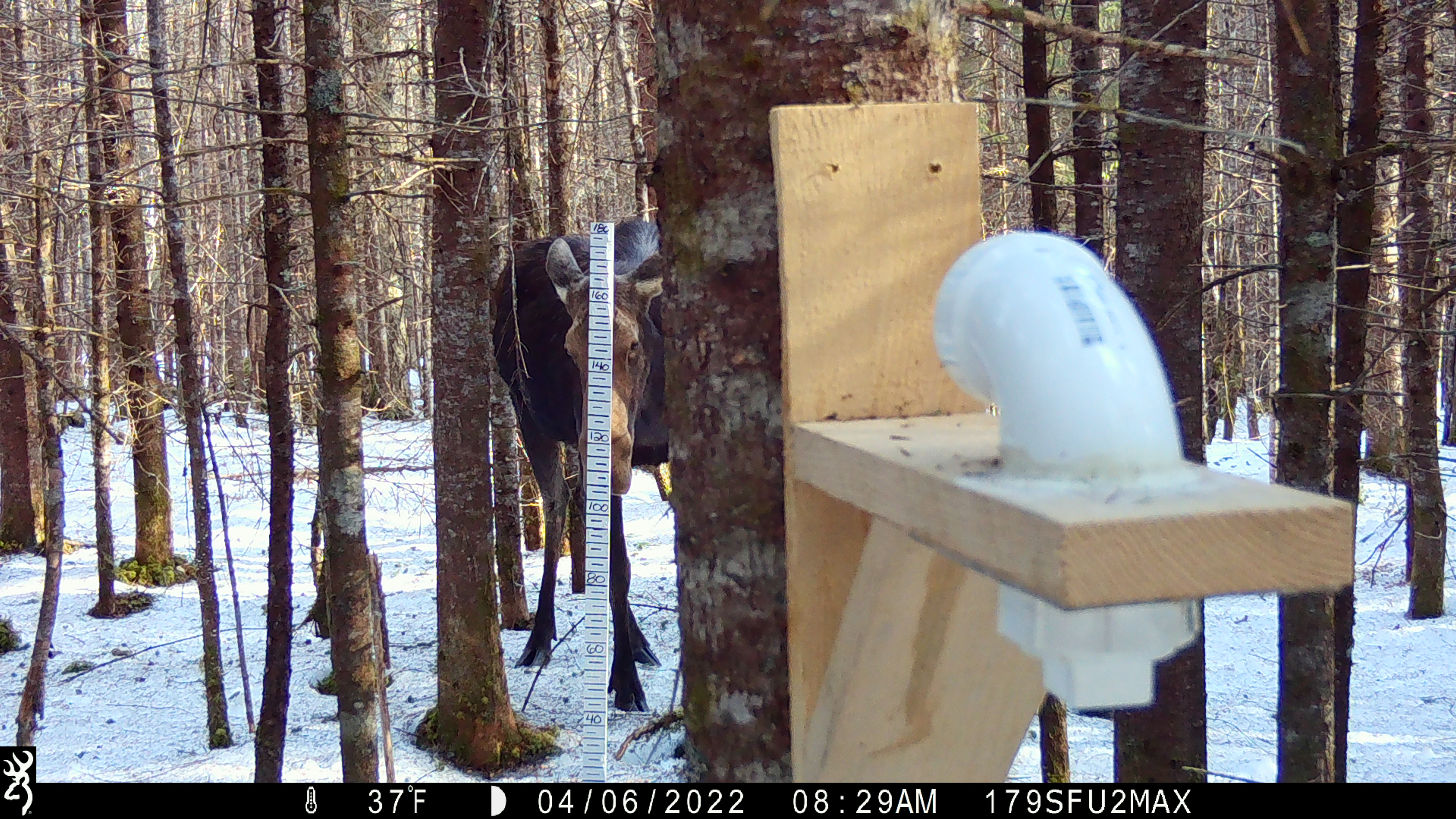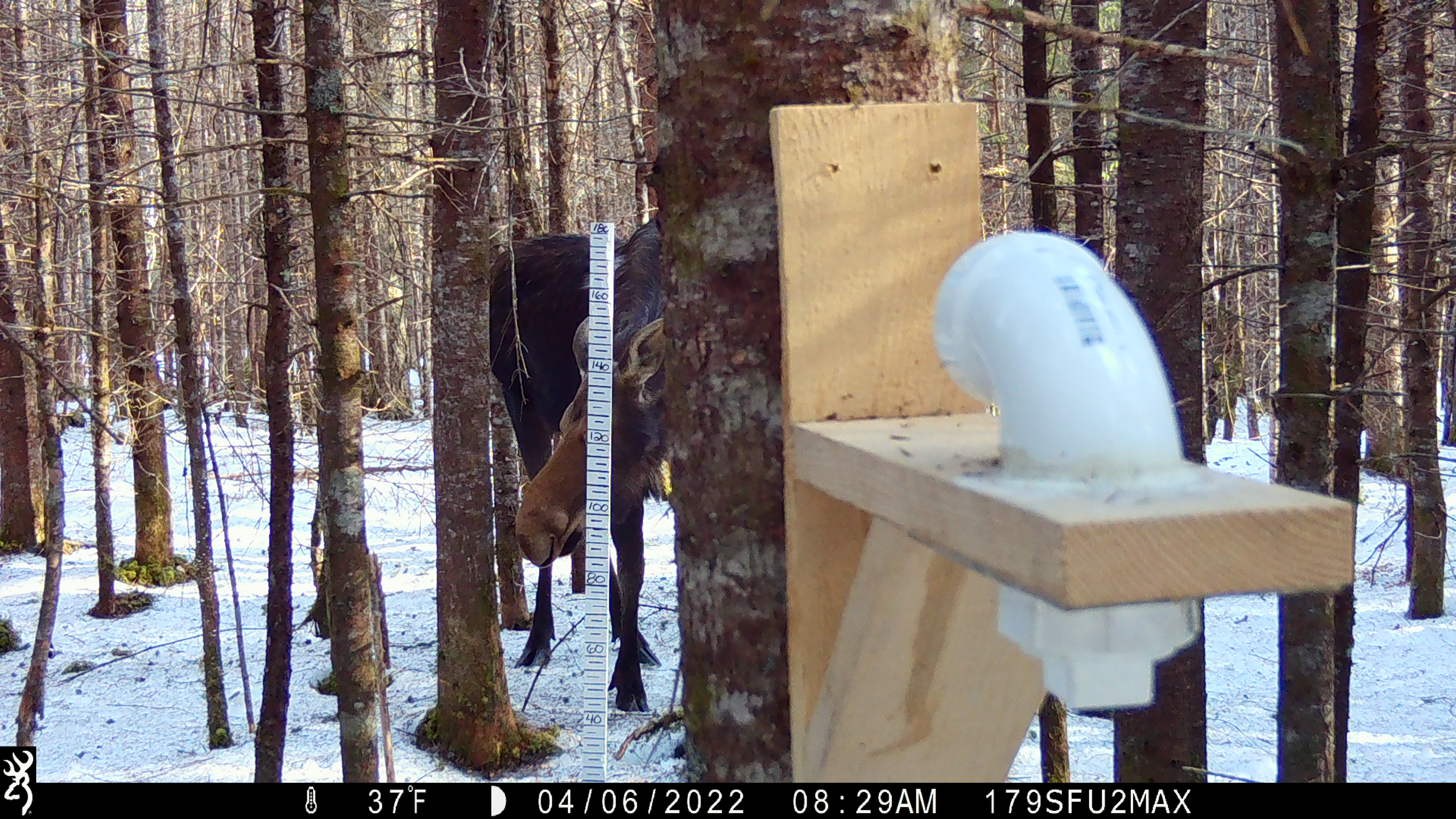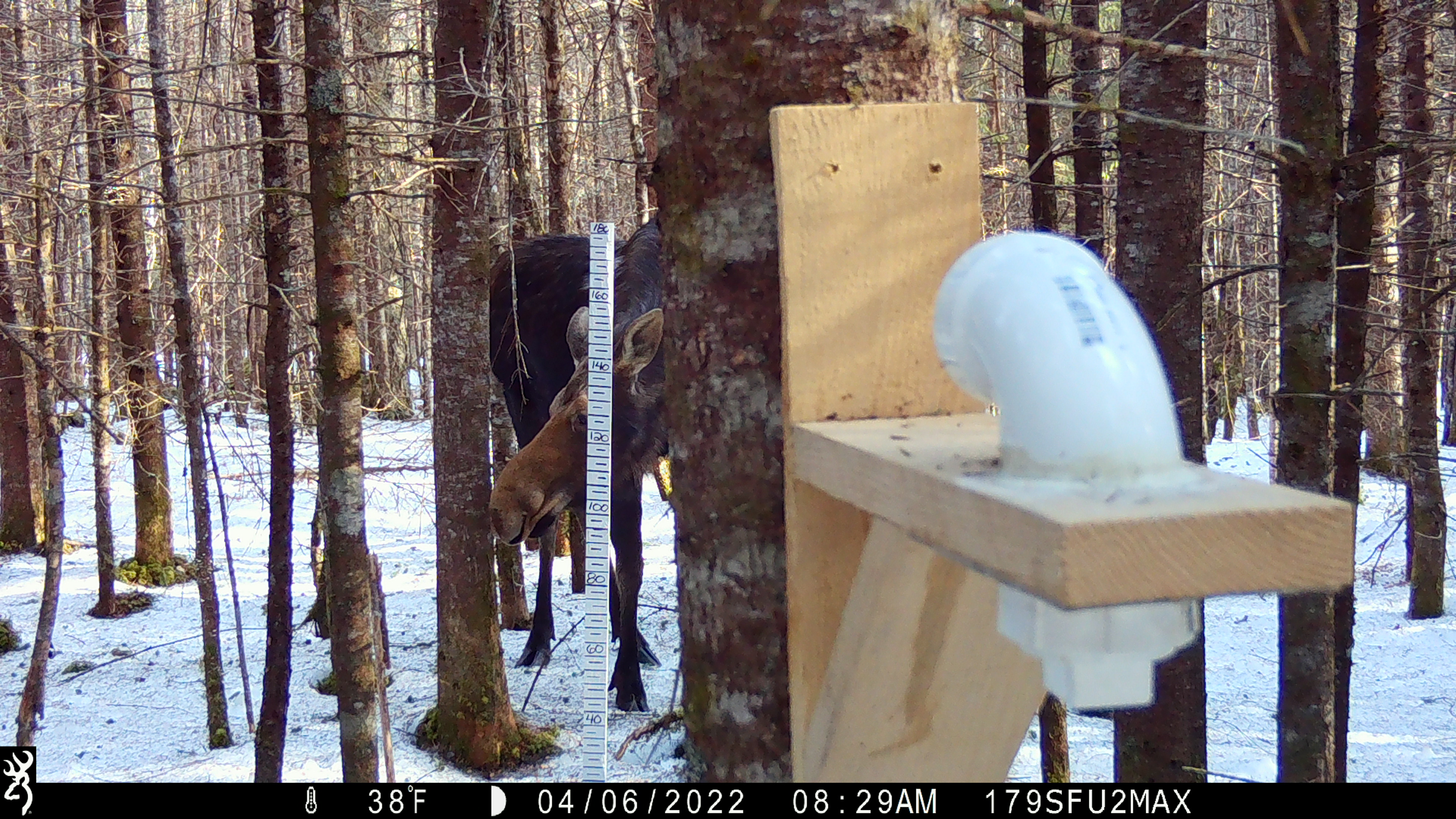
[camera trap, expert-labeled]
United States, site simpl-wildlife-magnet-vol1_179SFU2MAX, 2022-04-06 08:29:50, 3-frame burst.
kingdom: Animalia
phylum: Chordata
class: Mammalia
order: Artiodactyla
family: Cervidae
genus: Alces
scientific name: Alces alces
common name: moose